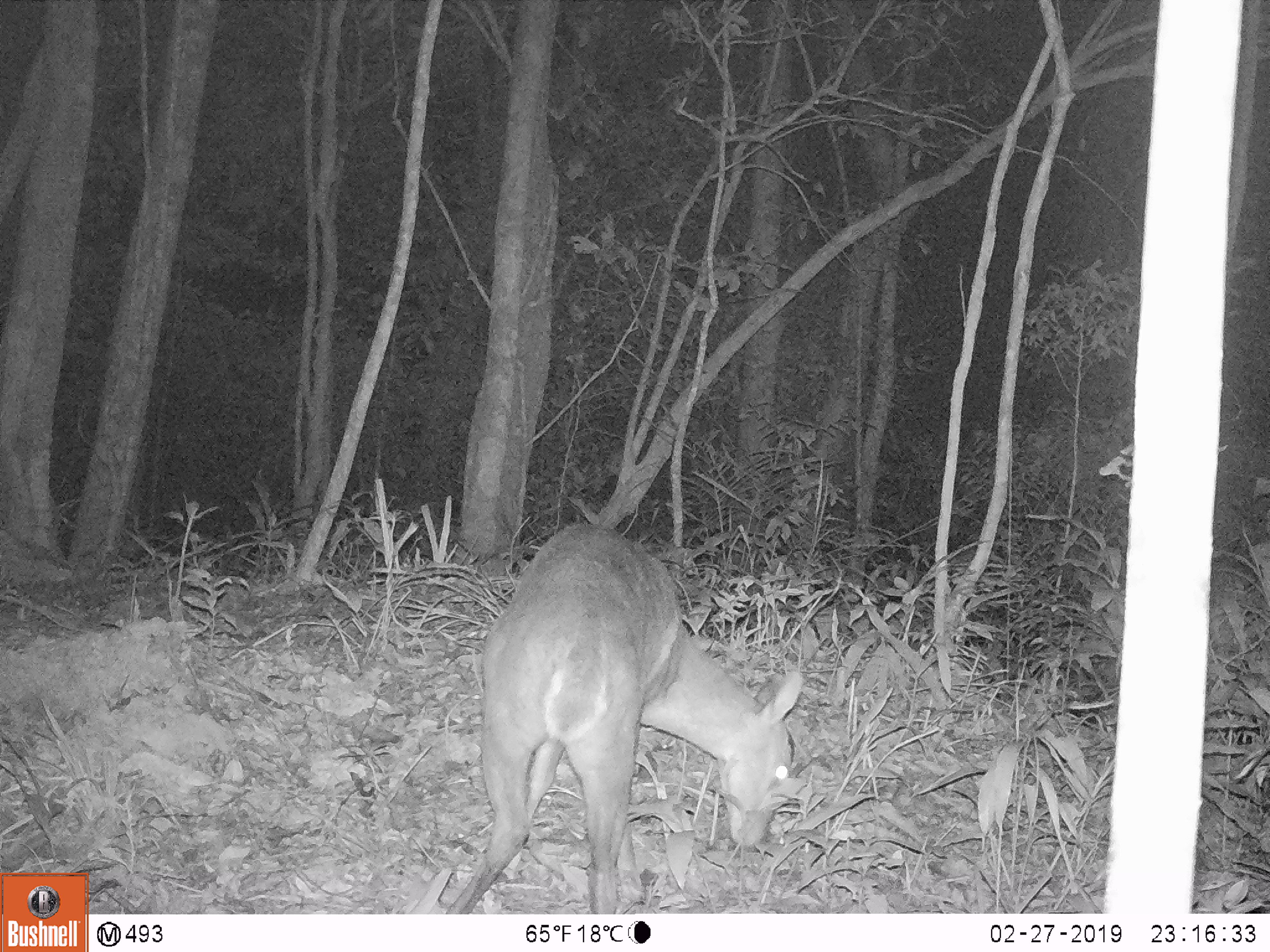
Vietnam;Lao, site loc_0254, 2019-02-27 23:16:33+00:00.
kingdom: Animalia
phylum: Chordata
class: Mammalia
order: Artiodactyla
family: Cervidae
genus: Muntiacus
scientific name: Muntiacus vuquangensis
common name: large-antlered muntjac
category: large antlered muntjac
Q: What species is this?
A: Large antlered muntjac (large-antlered muntjac) (Muntiacus vuquangensis).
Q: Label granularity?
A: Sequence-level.